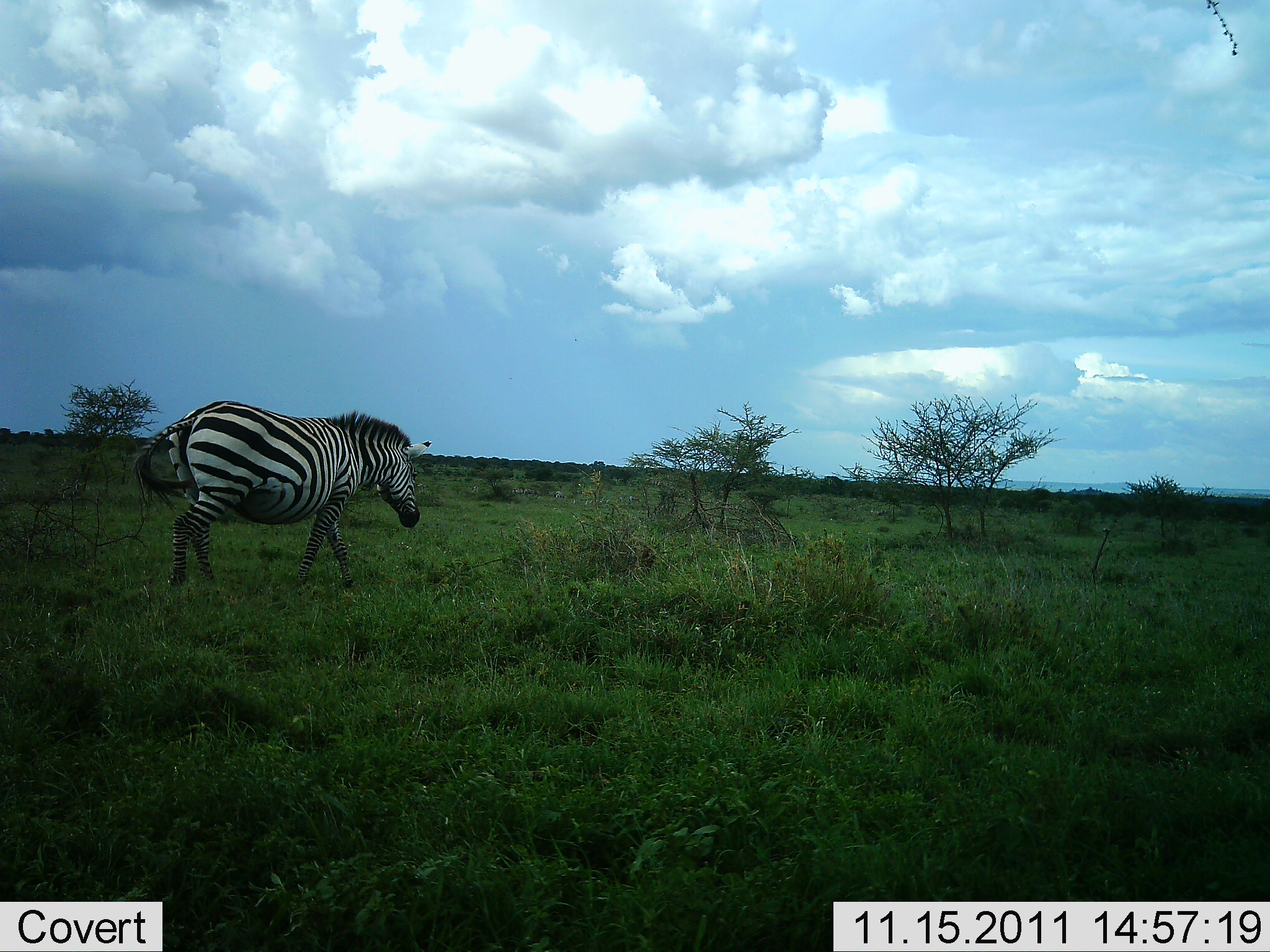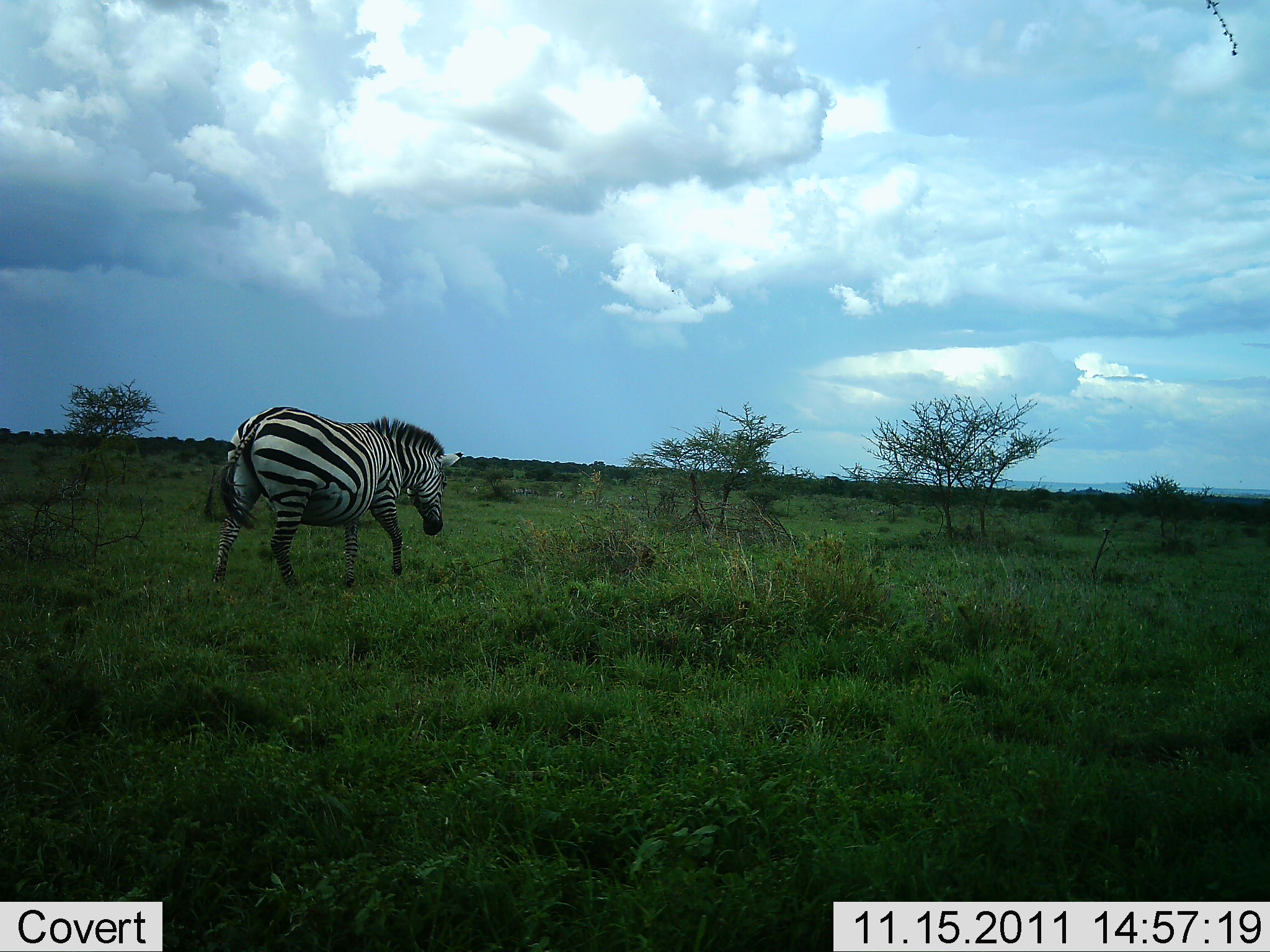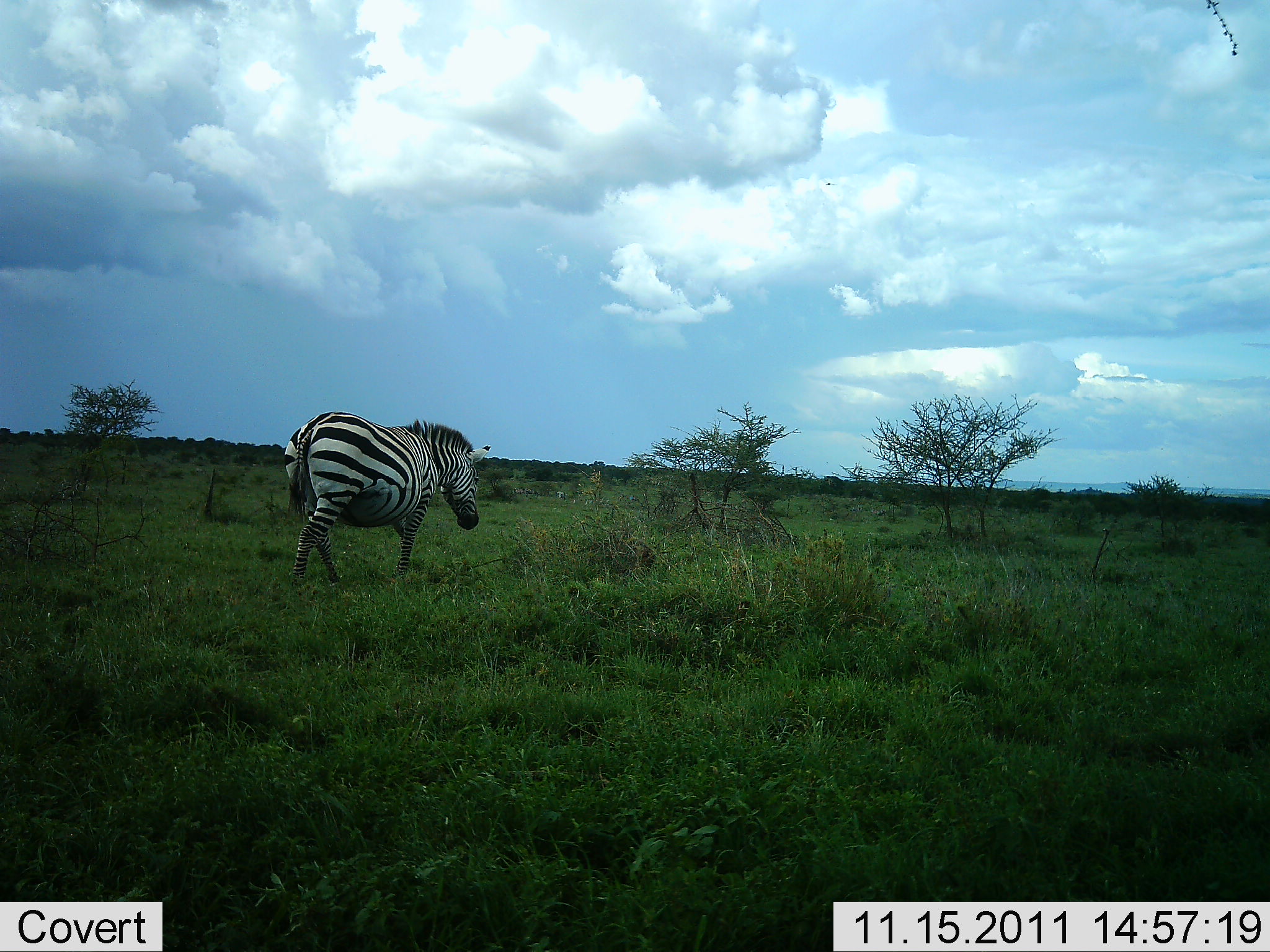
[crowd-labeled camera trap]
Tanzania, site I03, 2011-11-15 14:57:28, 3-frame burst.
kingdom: Animalia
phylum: Chordata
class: Mammalia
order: Perissodactyla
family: Equidae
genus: Equus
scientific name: Equus quagga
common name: plains zebra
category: zebra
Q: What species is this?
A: Zebra (plains zebra) (Equus quagga).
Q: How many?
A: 1.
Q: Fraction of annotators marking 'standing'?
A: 0%.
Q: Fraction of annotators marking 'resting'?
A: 0%.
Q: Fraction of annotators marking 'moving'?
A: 100%.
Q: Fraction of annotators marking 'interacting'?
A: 0%.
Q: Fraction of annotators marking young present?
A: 0%.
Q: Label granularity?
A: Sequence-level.